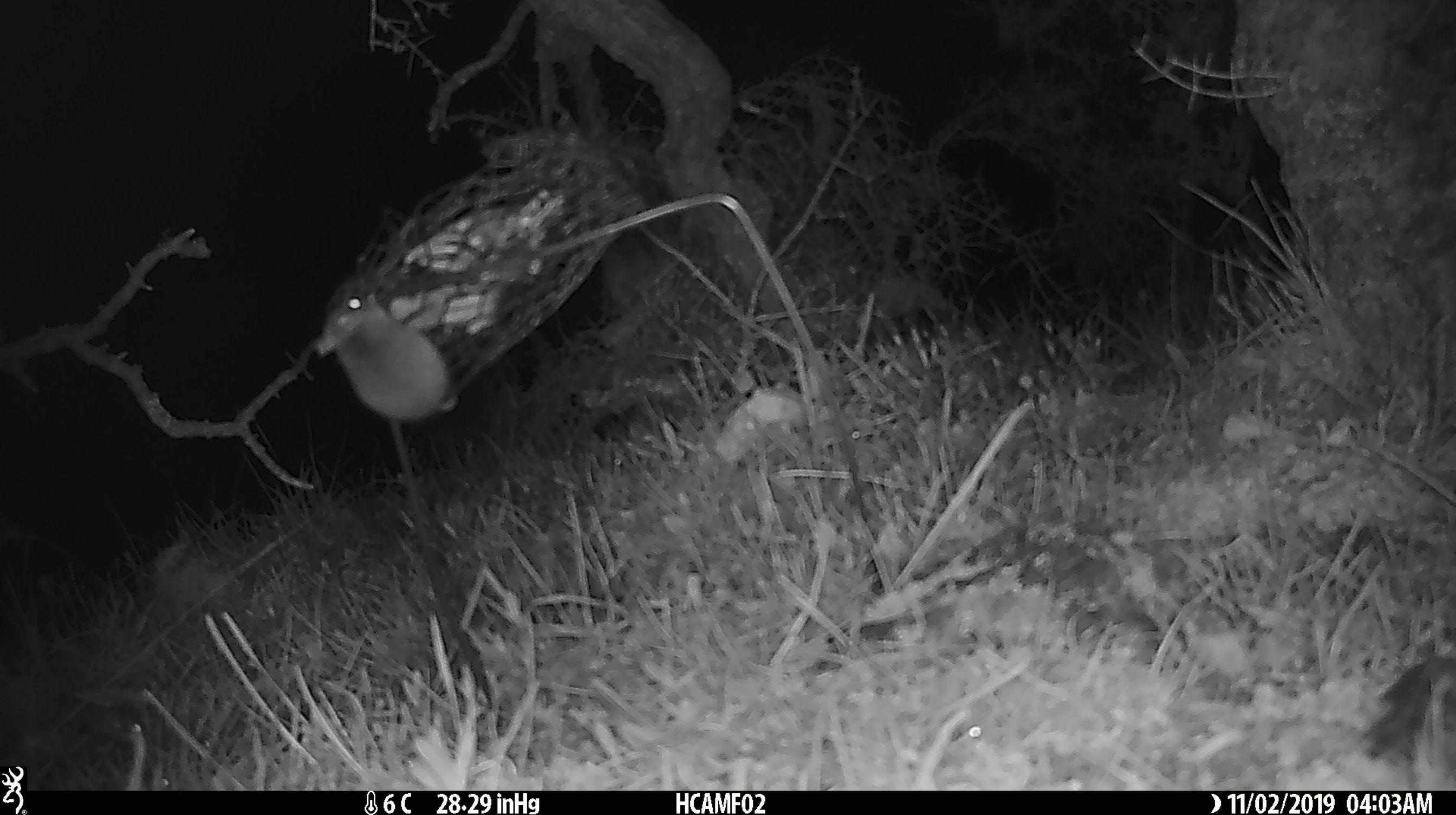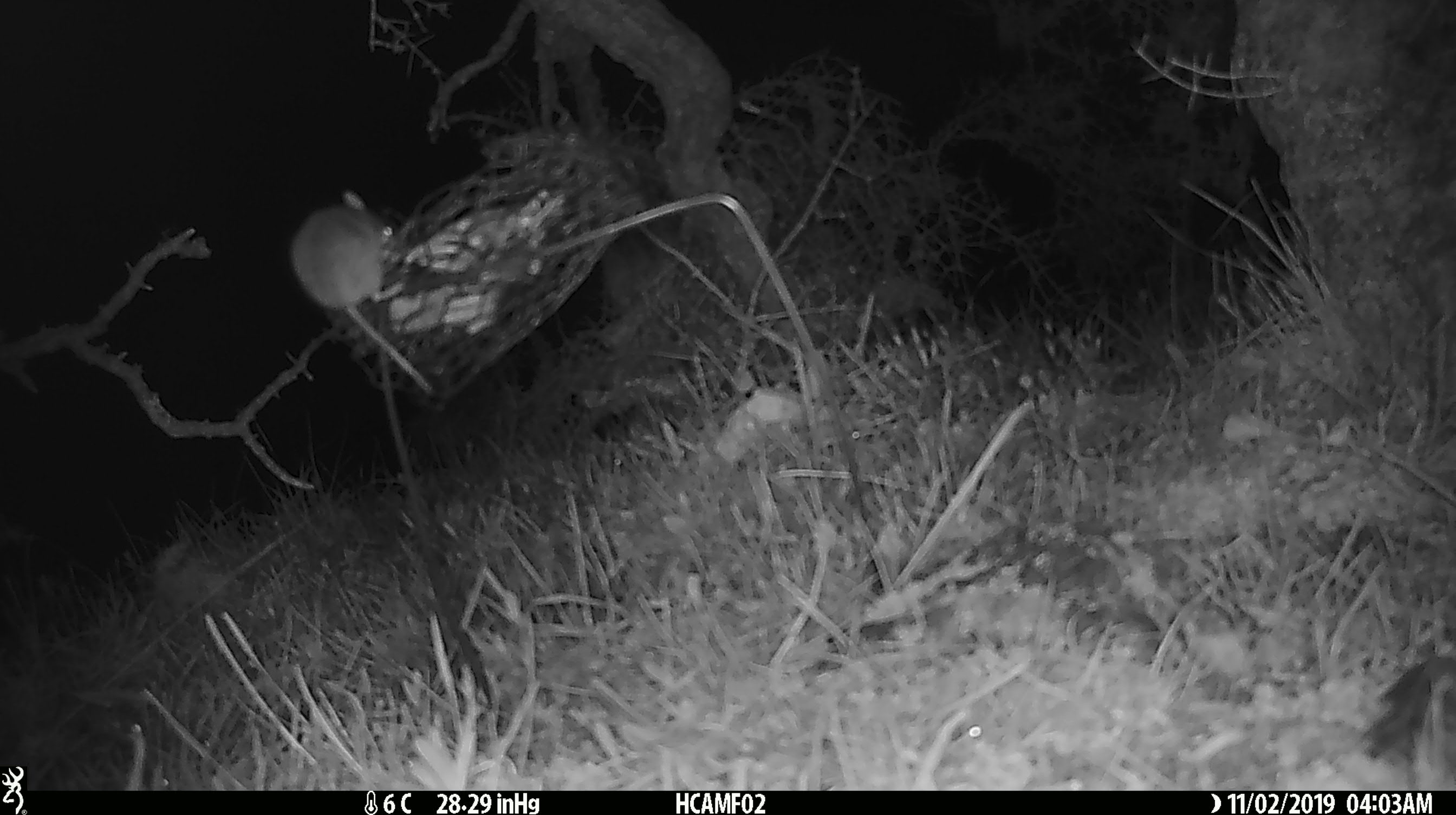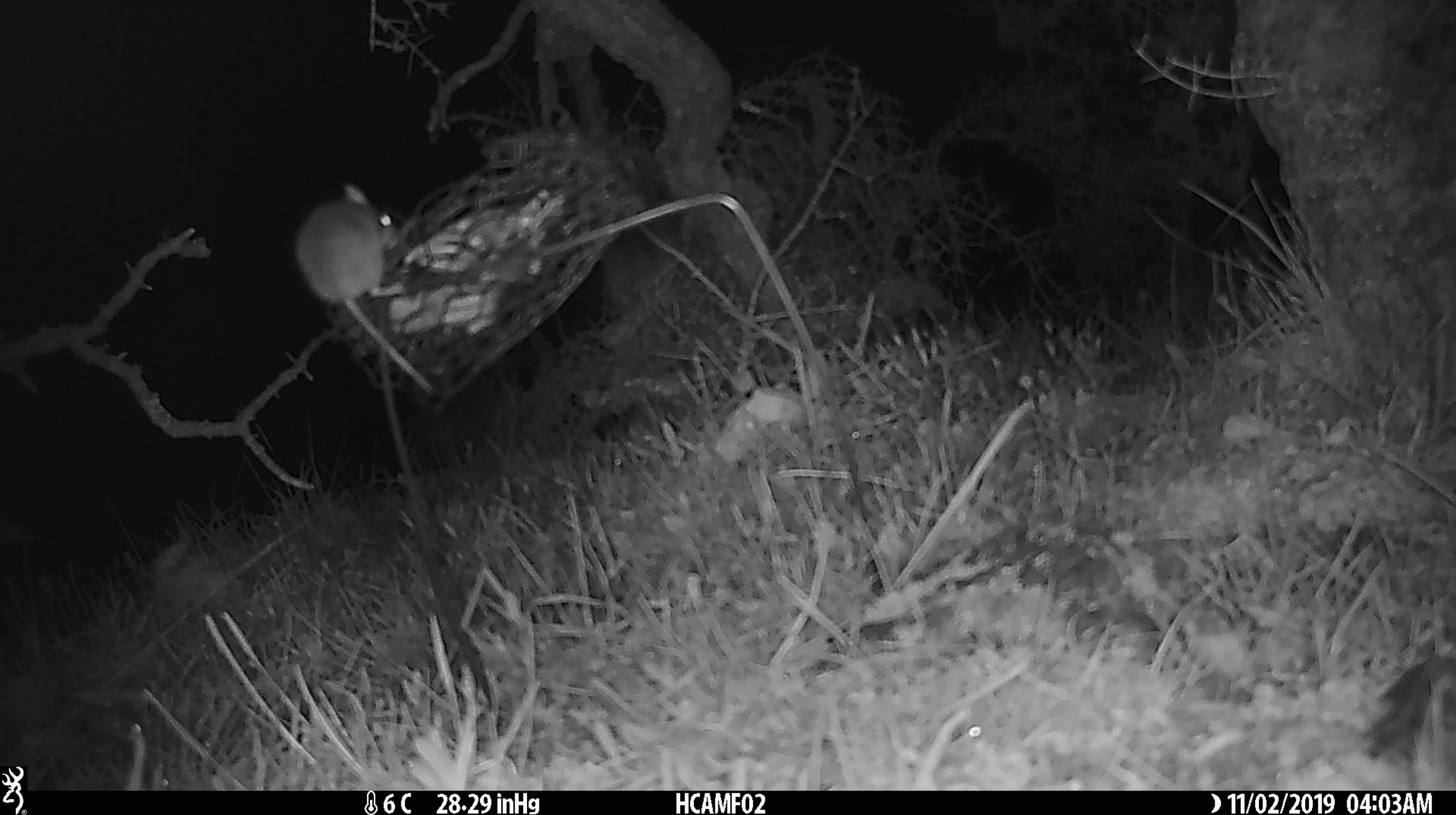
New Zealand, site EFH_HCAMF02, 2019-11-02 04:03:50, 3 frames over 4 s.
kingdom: Animalia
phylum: Chordata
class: Mammalia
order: Rodentia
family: Muridae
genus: Mus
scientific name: Mus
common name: mouse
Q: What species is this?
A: Mouse (Mus).